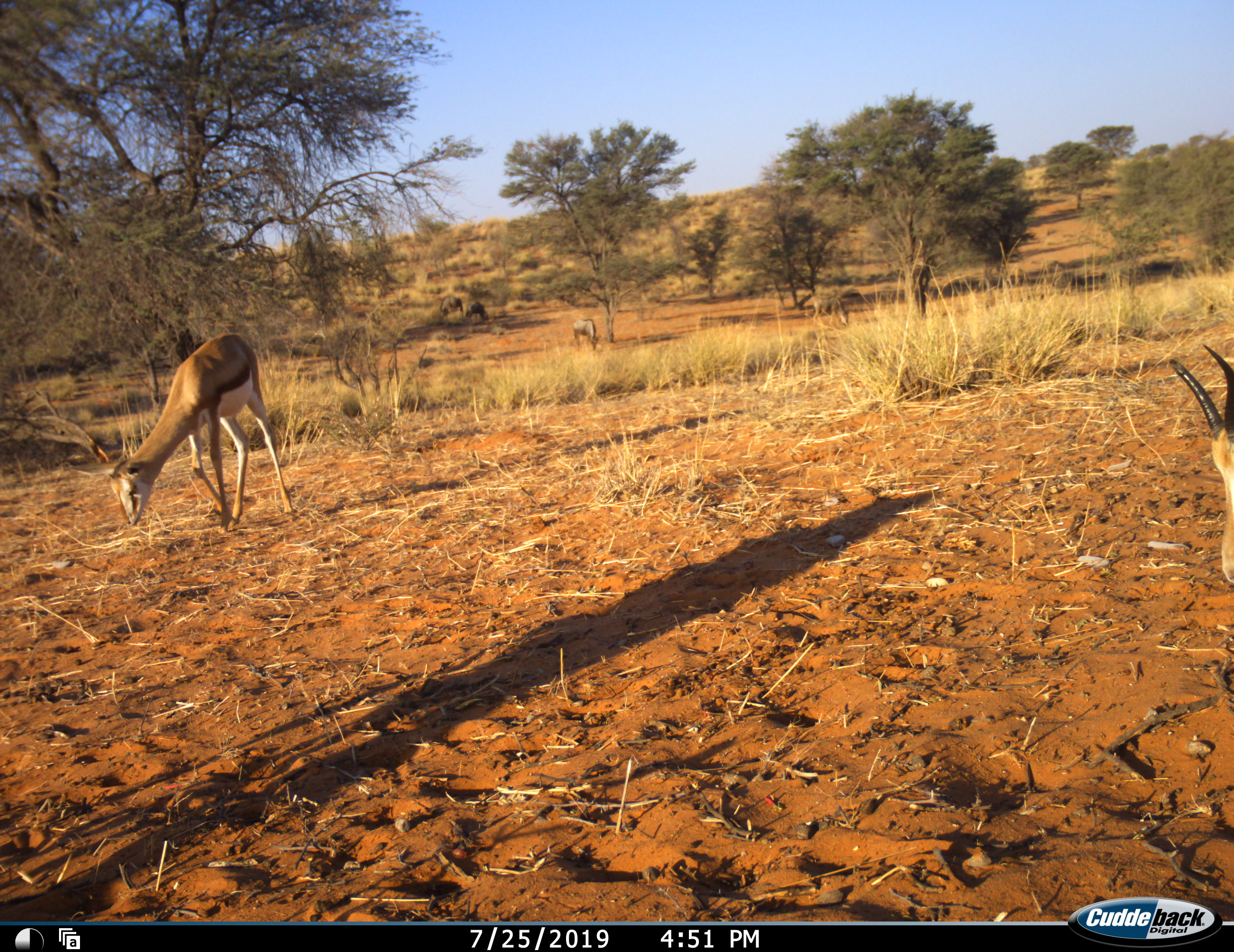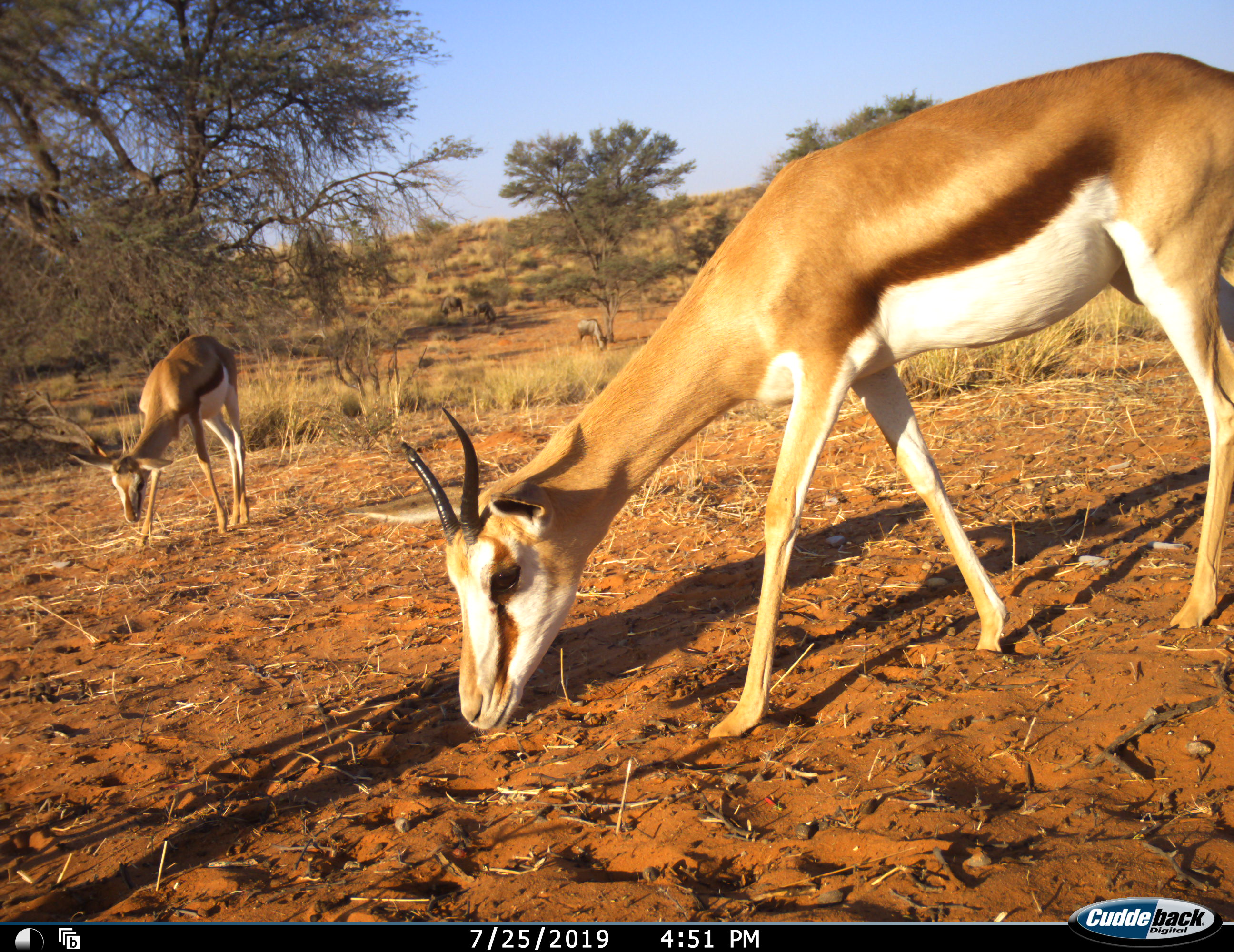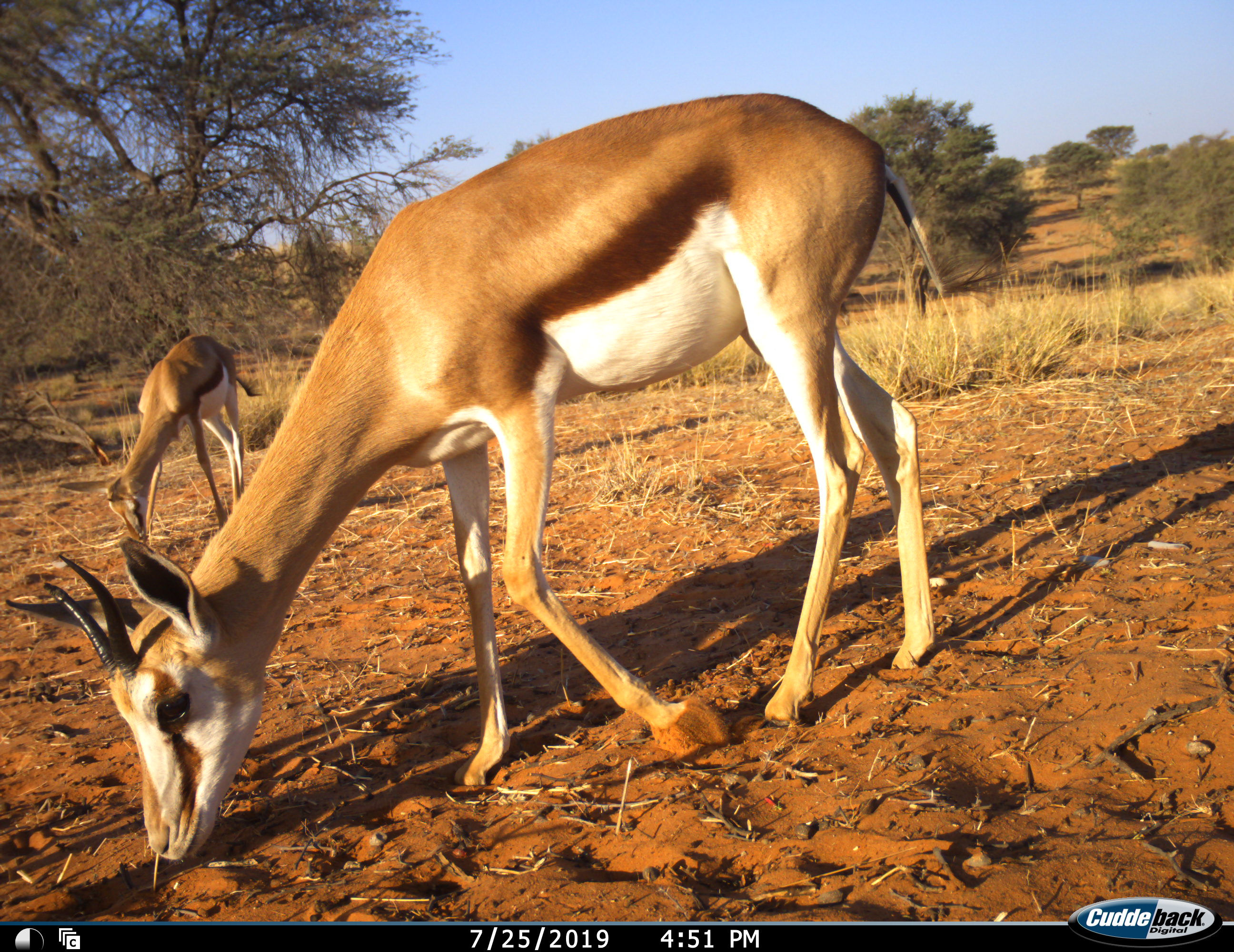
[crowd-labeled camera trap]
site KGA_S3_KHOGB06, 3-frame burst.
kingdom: Animalia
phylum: Chordata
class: Mammalia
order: Artiodactyla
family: Bovidae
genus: Antidorcas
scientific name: Antidorcas marsupialis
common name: springbok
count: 2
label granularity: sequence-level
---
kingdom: Animalia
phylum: Chordata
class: Mammalia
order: Artiodactyla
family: Bovidae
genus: Connochaetes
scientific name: Connochaetes taurinus taurinus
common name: blue wildebeest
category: wildebeestblue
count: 4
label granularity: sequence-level